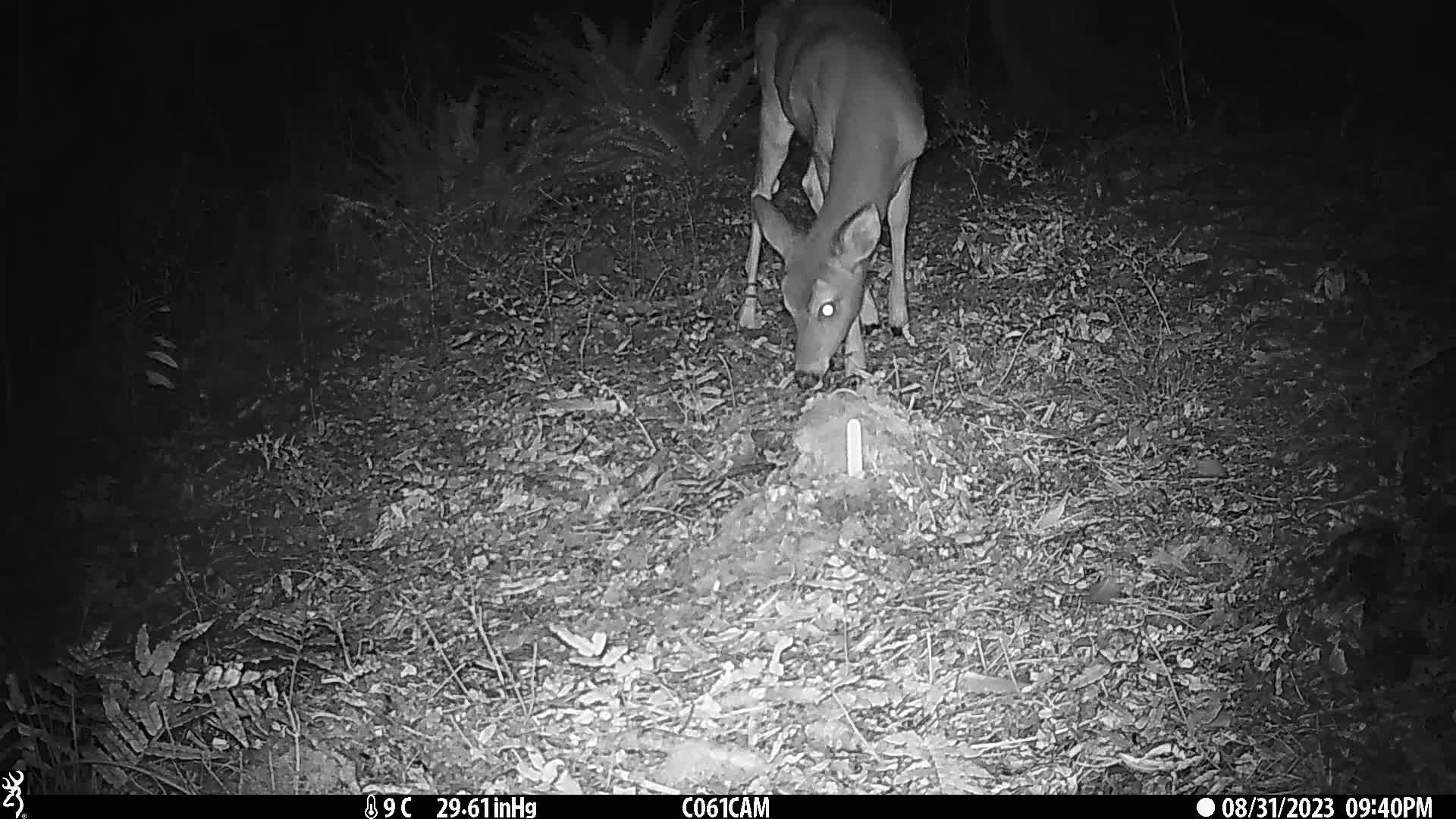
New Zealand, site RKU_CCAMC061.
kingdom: Animalia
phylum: Chordata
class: Mammalia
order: Artiodactyla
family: Cervidae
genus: Odocoileus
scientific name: Odocoileus virginianus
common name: white-tailed deer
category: white tailed deer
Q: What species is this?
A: White tailed deer (white-tailed deer) (Odocoileus virginianus).